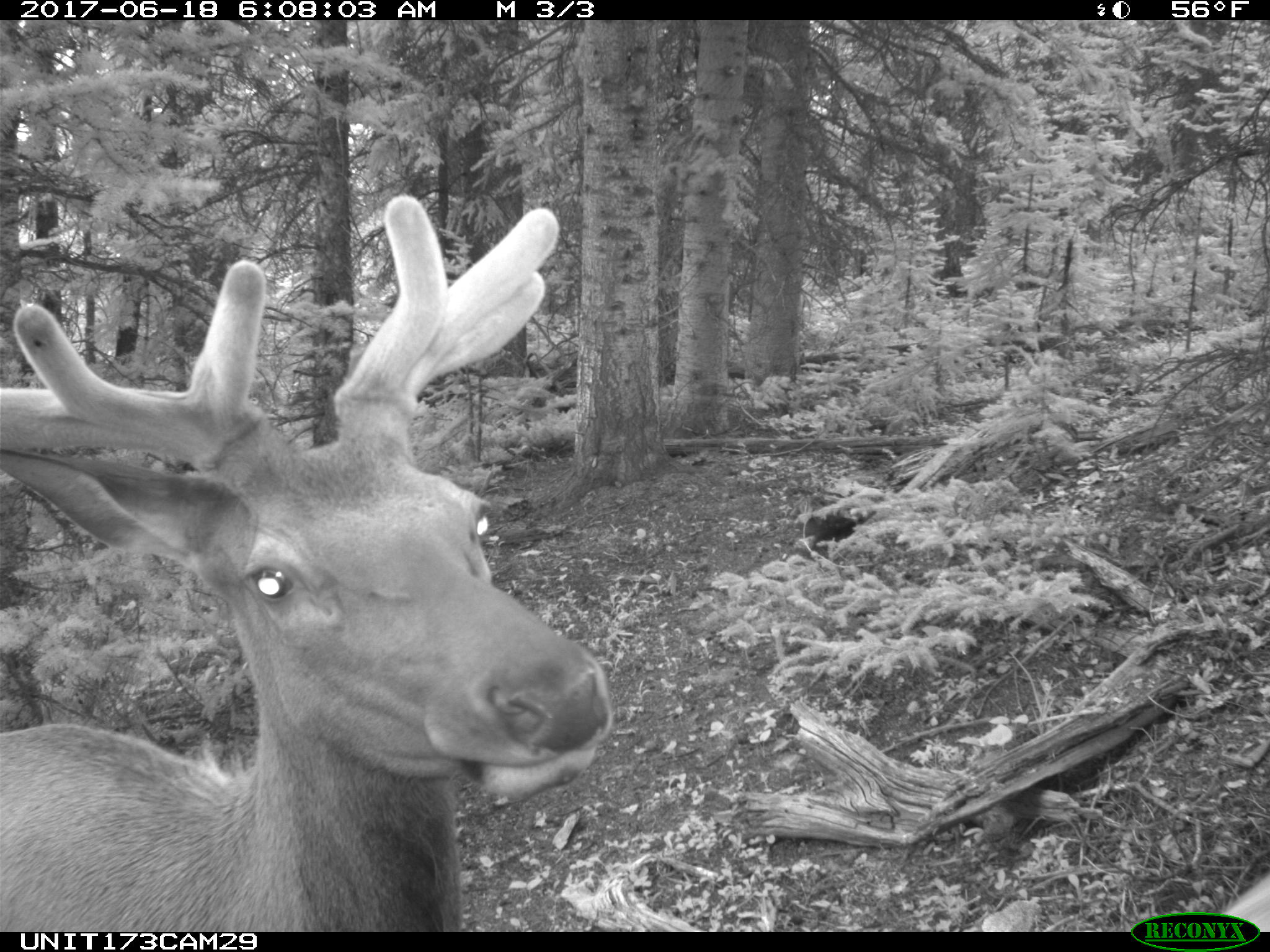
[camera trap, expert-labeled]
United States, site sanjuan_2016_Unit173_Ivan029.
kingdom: Animalia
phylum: Chordata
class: Mammalia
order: Artiodactyla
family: Cervidae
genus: Cervus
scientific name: Cervus elaphus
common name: red deer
Cervus elaphus (red deer).